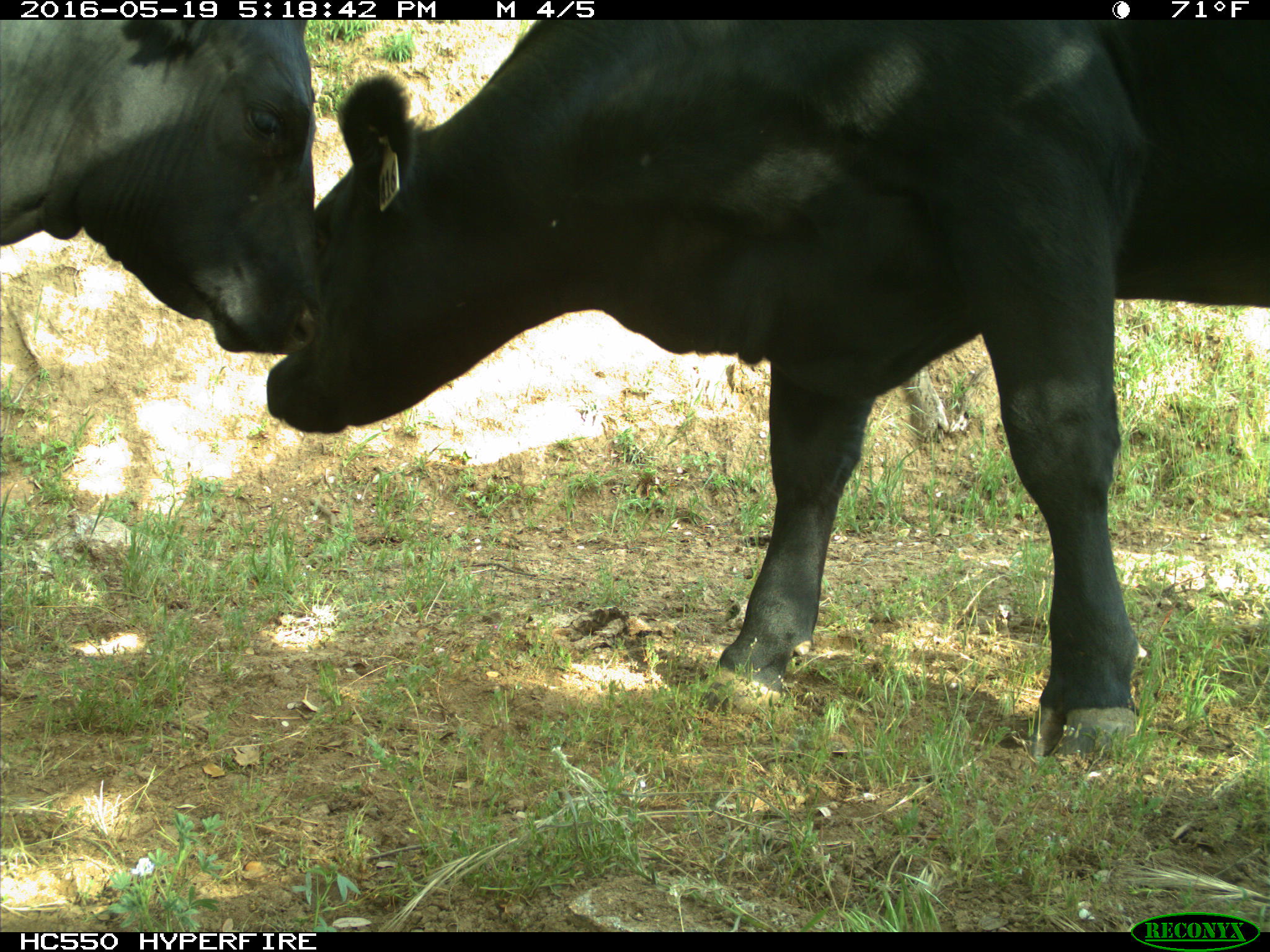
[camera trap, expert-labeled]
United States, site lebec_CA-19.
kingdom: Animalia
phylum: Chordata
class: Mammalia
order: Artiodactyla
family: Bovidae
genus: Bos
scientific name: Bos taurus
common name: domestic cow